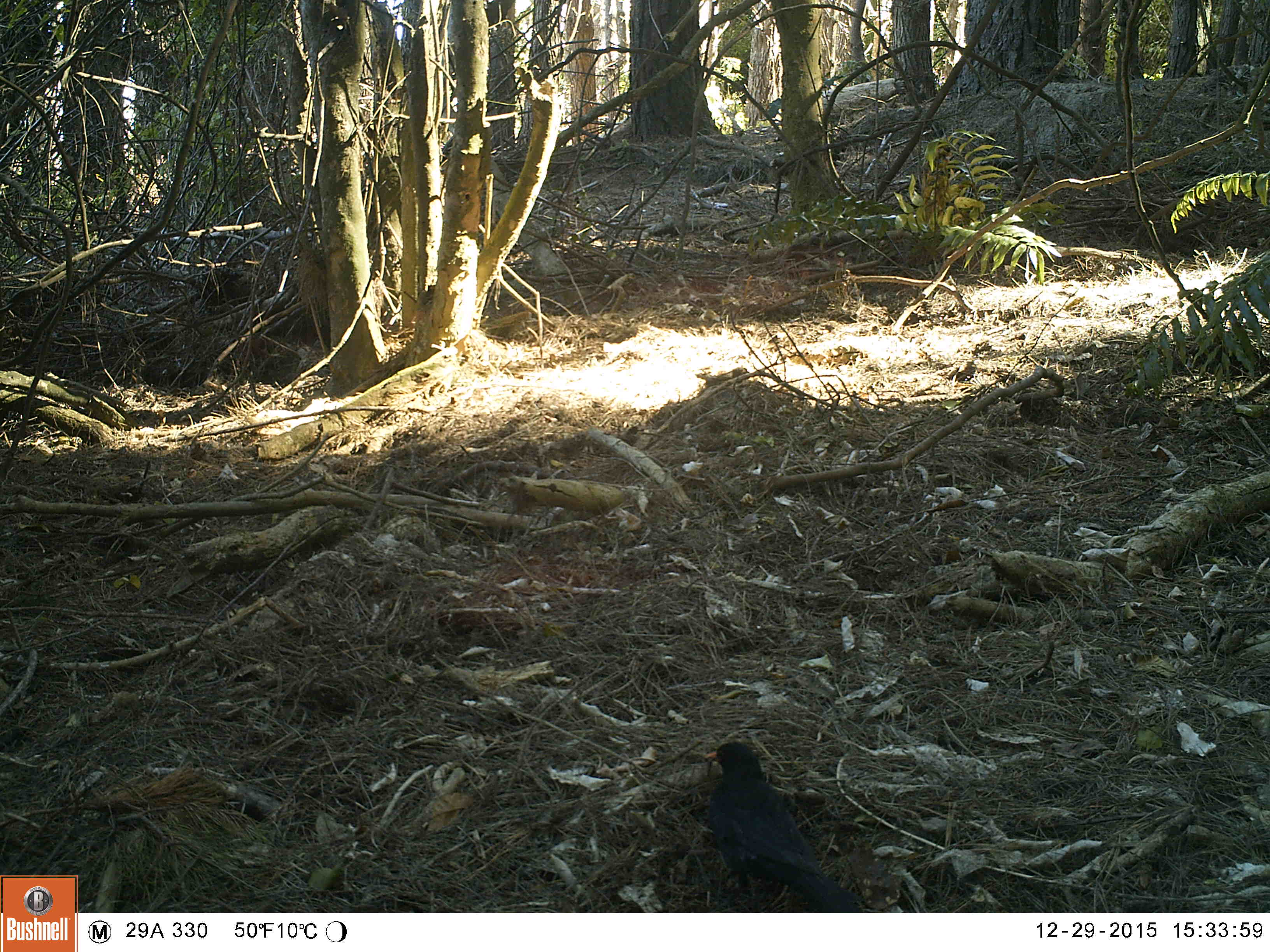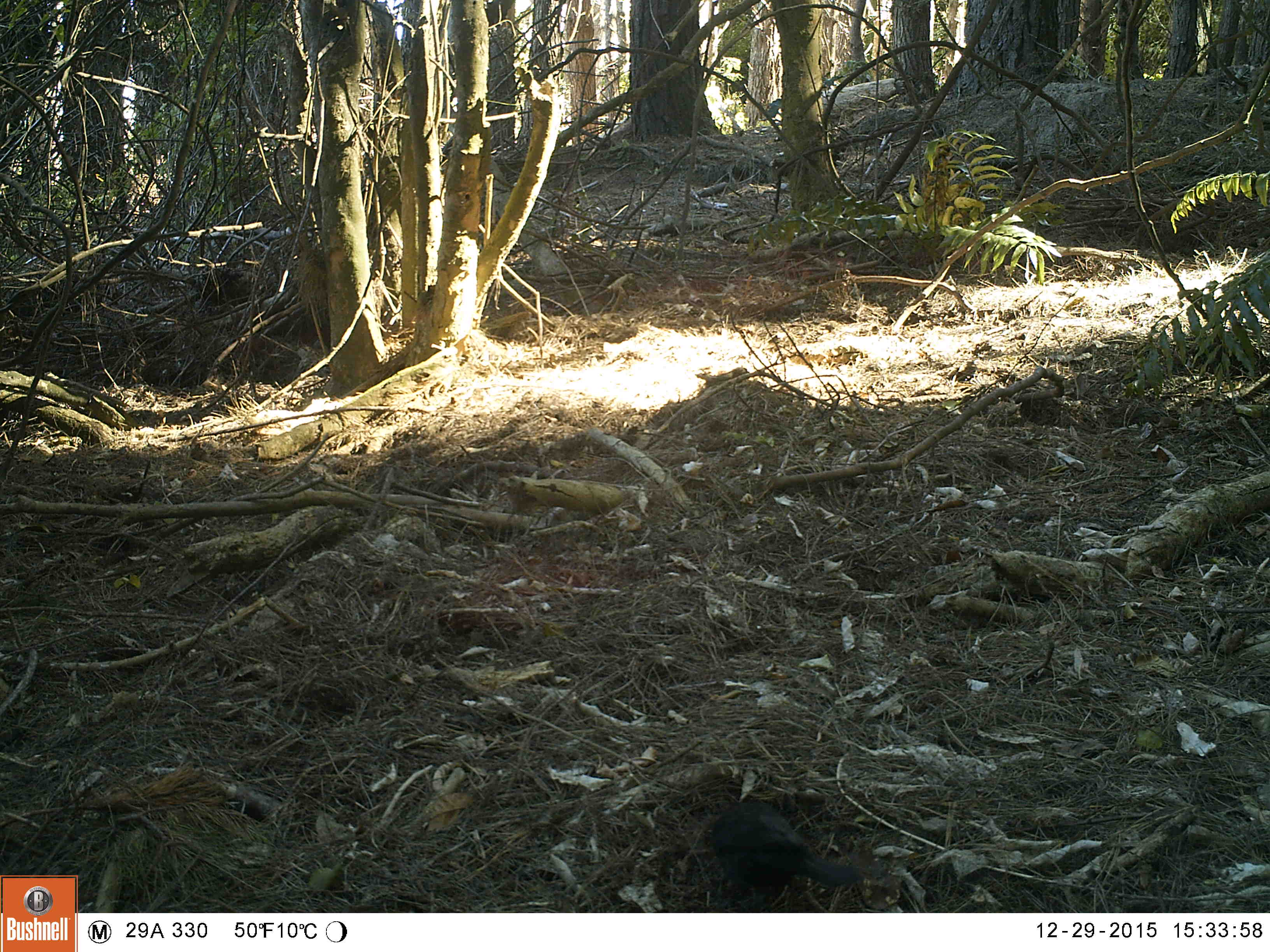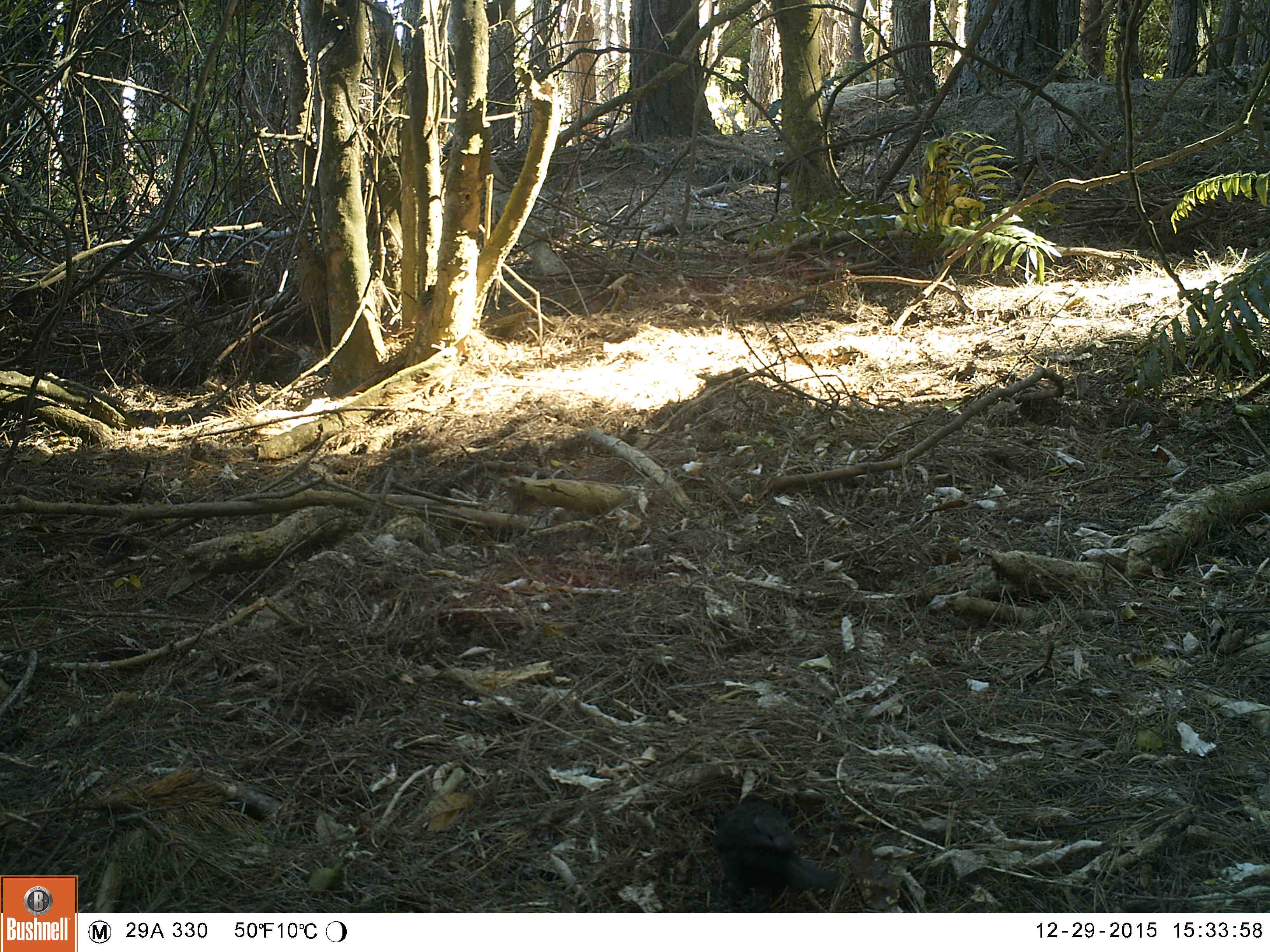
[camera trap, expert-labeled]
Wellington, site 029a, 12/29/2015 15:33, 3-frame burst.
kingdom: Animalia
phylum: Chordata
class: Aves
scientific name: Aves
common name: bird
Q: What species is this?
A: Bird (Aves).